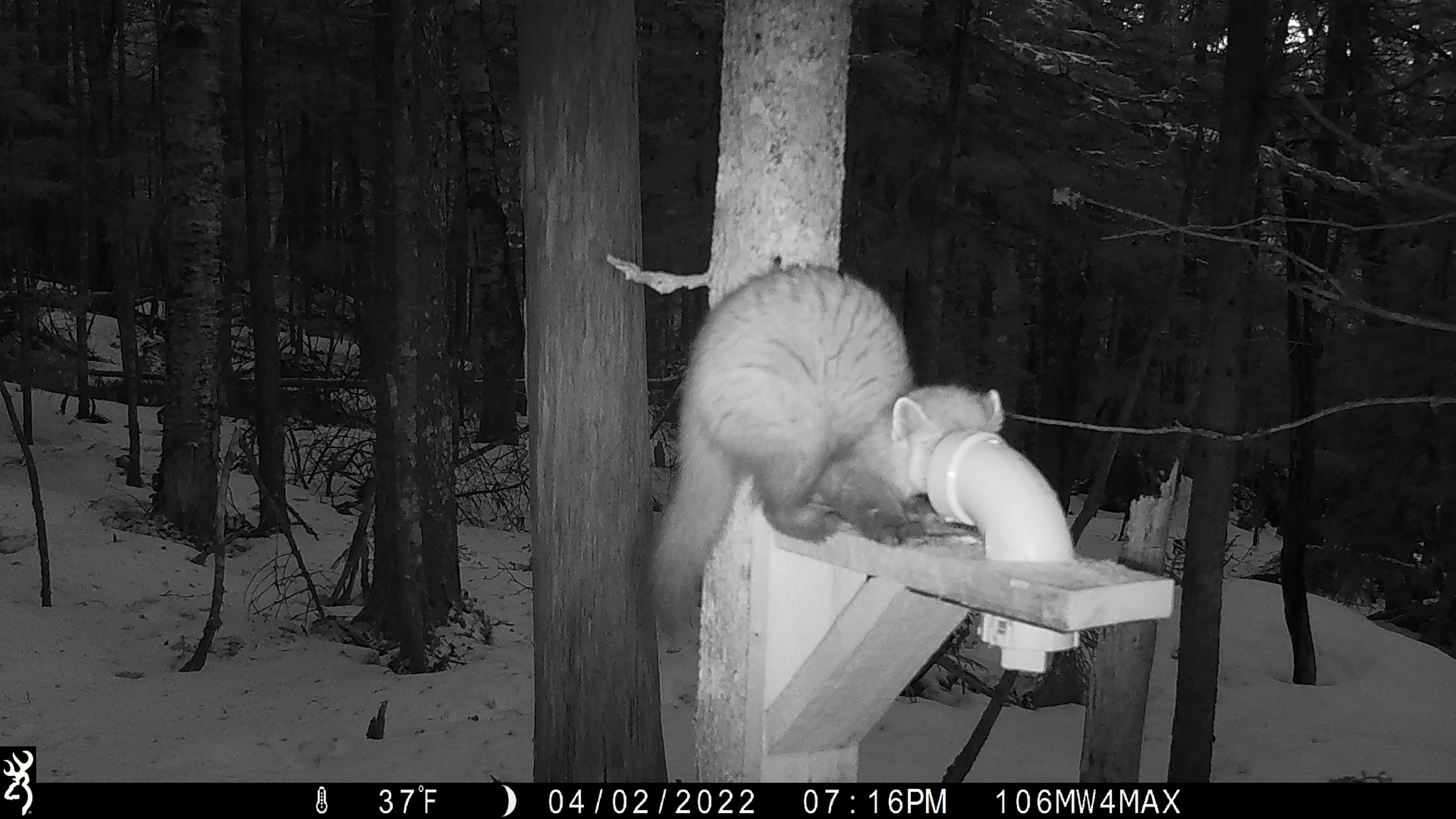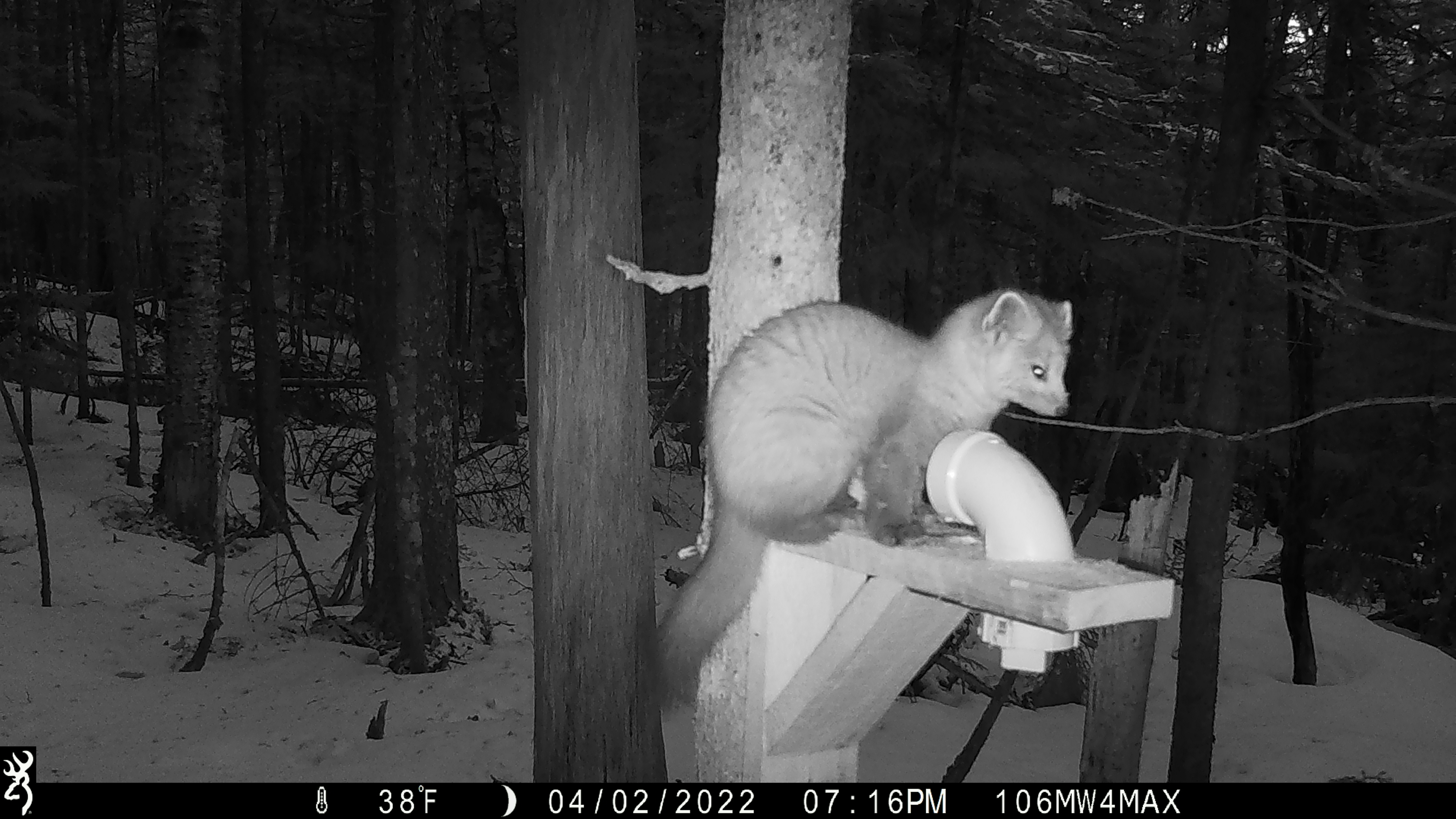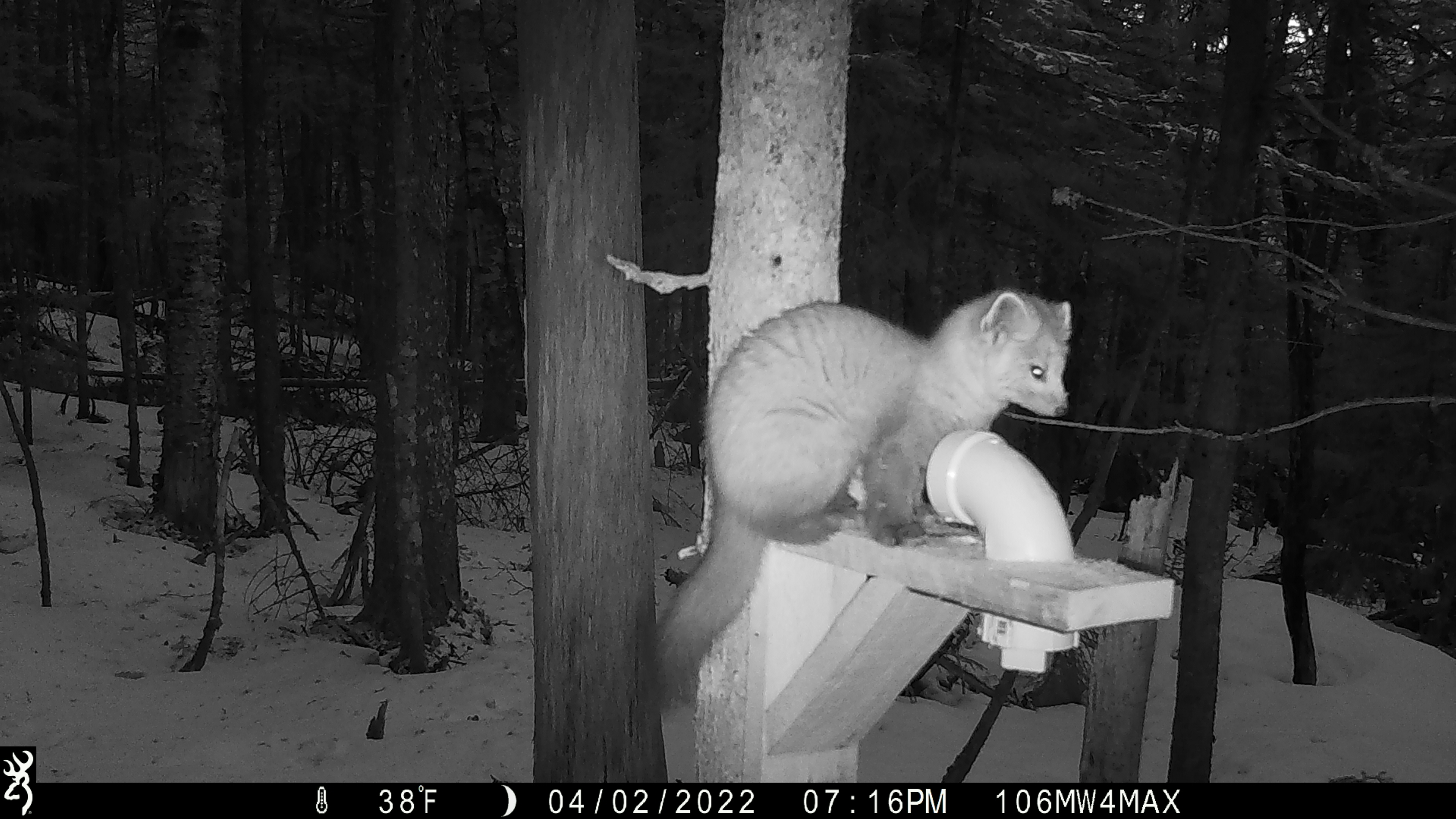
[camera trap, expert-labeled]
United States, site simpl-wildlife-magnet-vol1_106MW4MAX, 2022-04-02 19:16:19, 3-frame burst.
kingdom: Animalia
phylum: Chordata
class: Mammalia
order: Carnivora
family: Mustelidae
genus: Martes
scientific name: Martes americana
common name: american marten